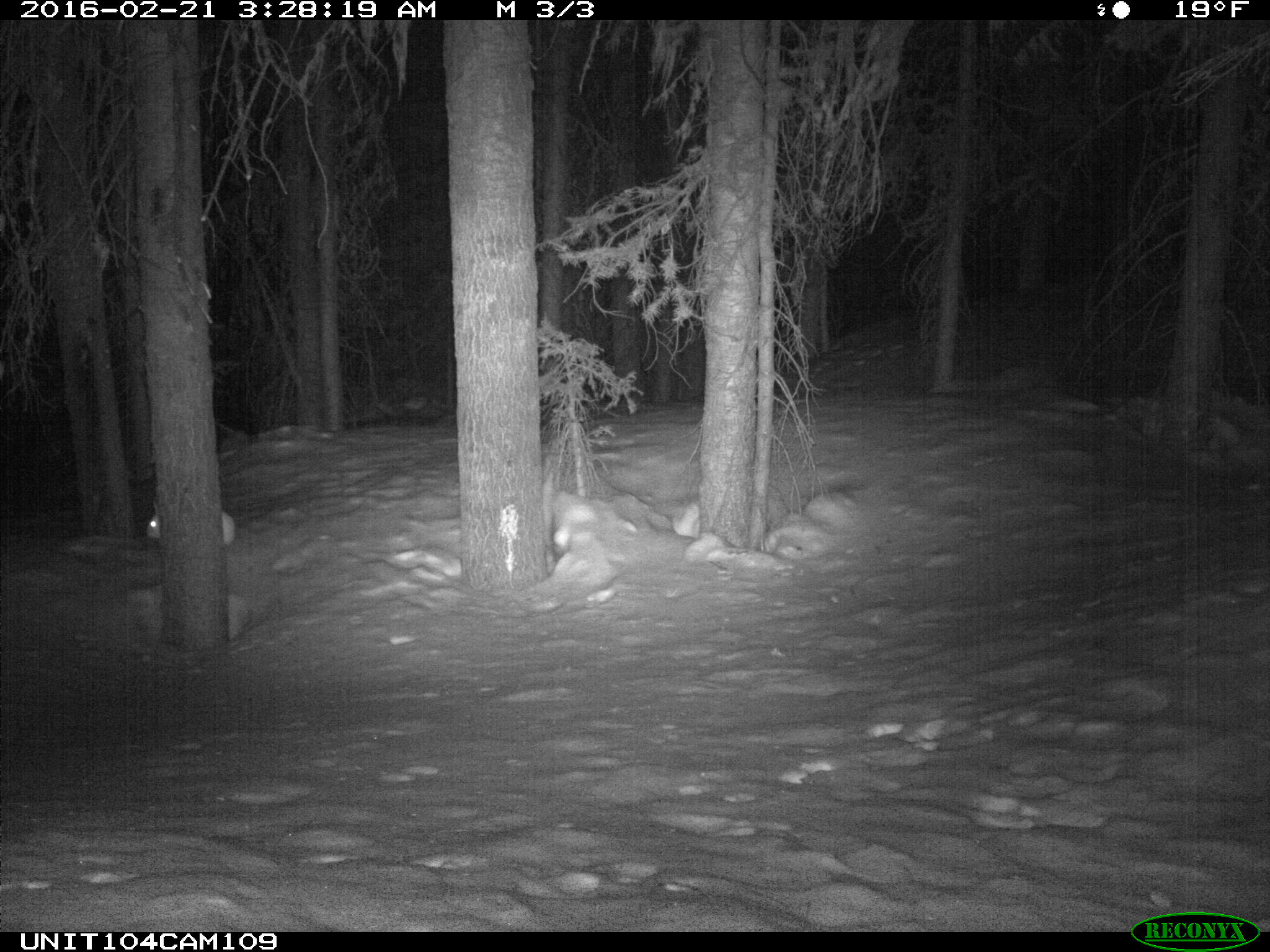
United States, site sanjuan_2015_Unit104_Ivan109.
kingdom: Animalia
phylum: Chordata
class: Mammalia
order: Lagomorpha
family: Leporidae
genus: Lepus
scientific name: Lepus americanus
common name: snowshoe hare